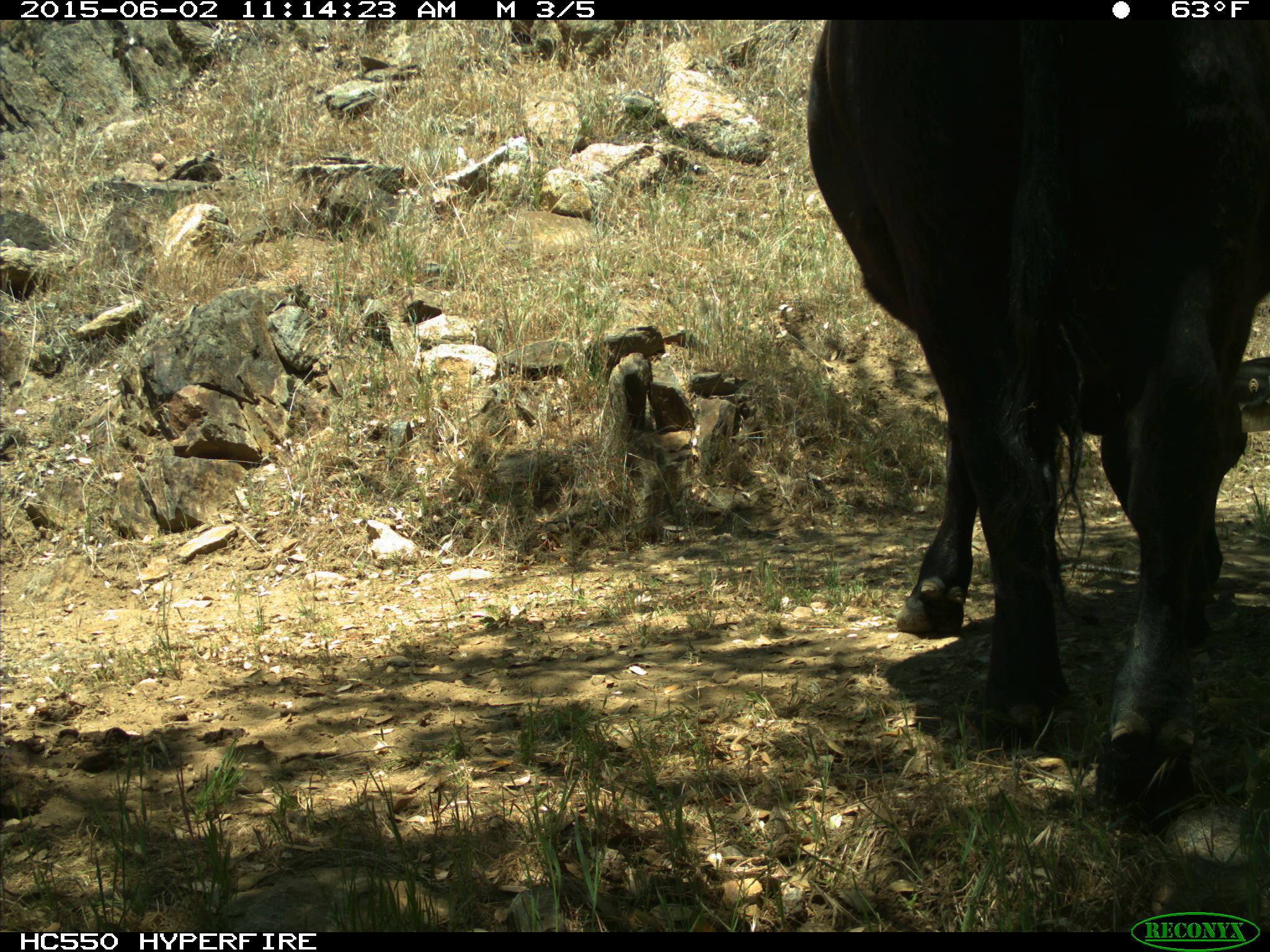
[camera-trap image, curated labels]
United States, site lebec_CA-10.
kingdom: Animalia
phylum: Chordata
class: Mammalia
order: Artiodactyla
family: Bovidae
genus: Bos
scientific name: Bos taurus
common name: domestic cow